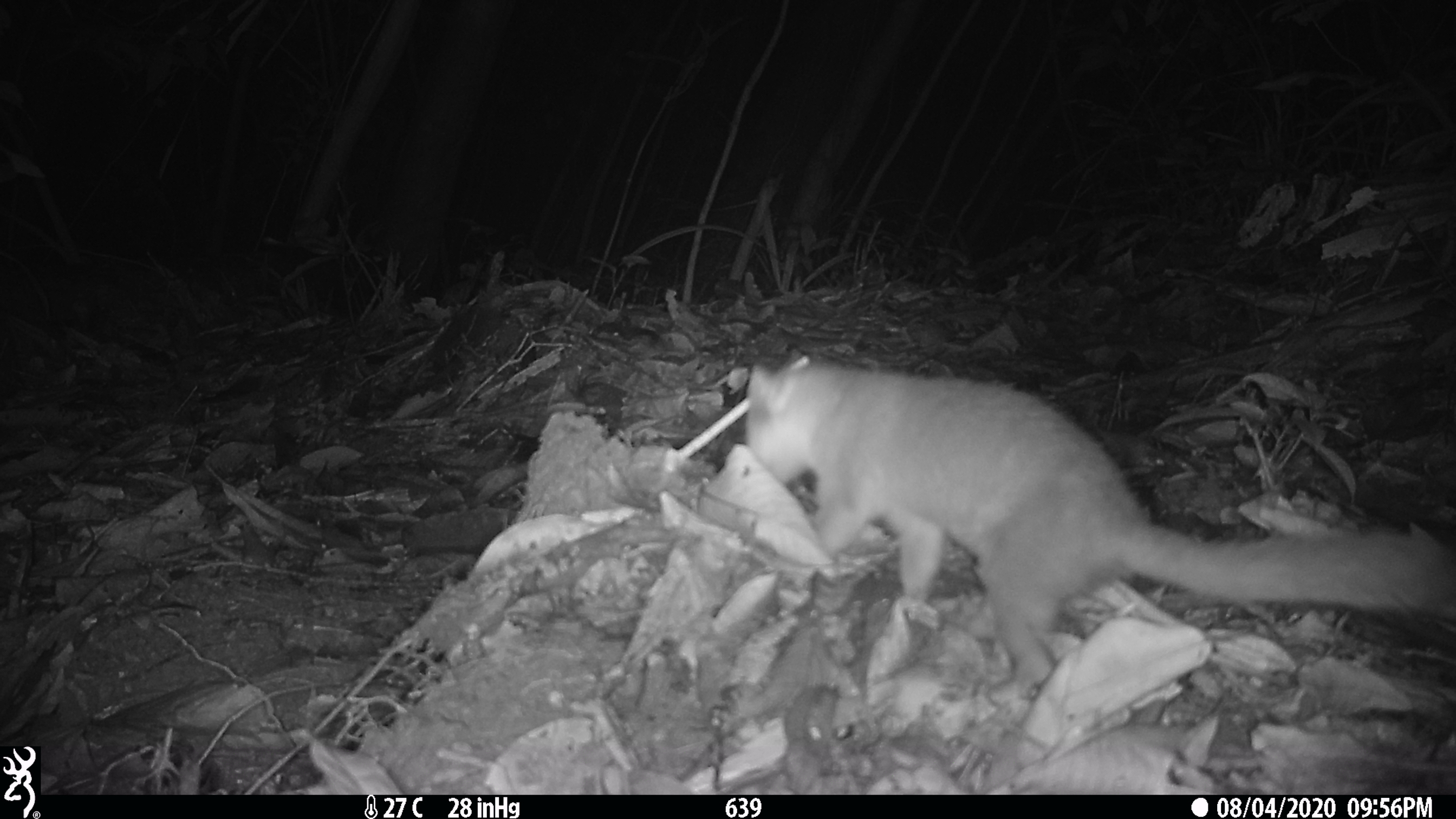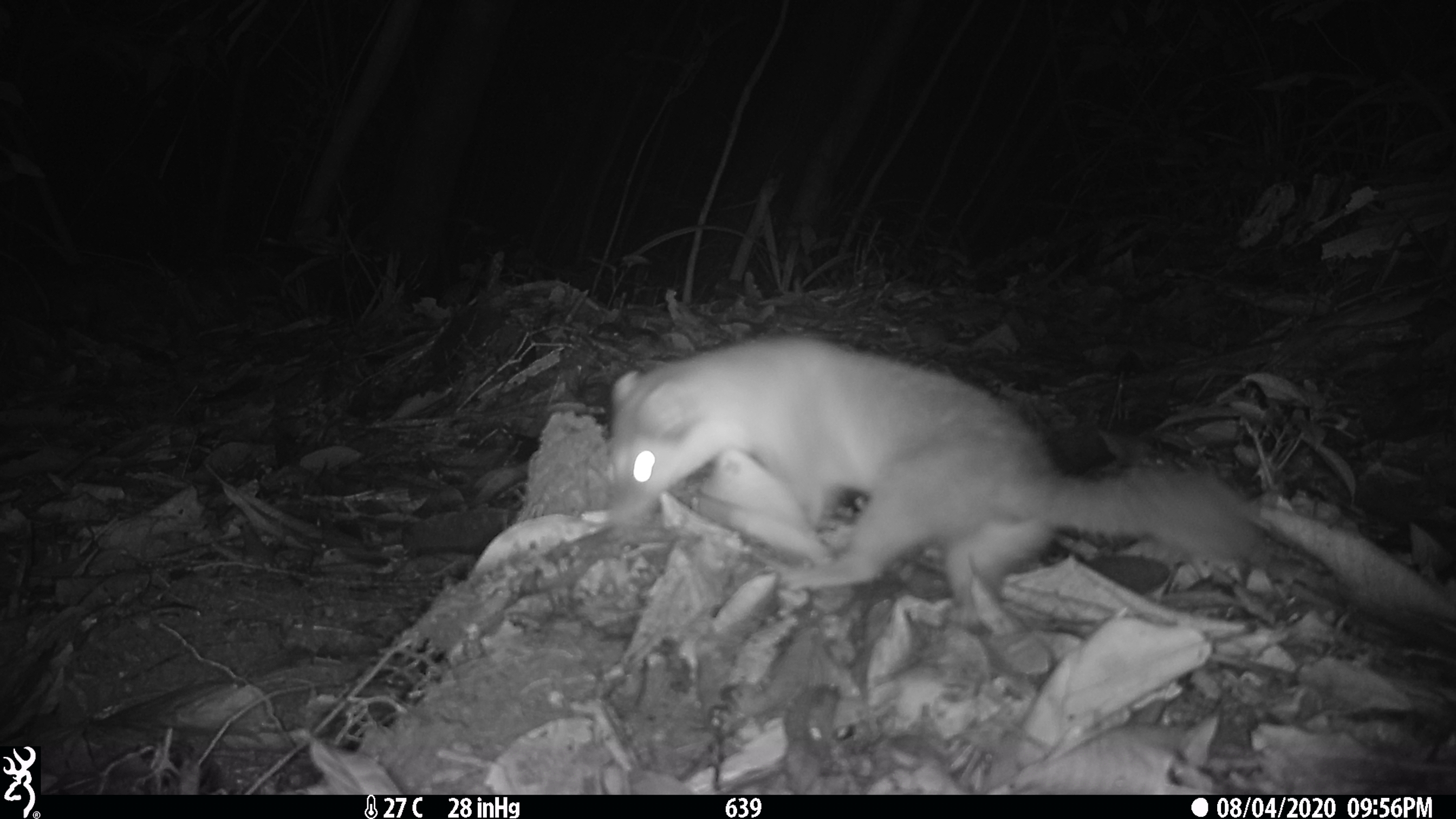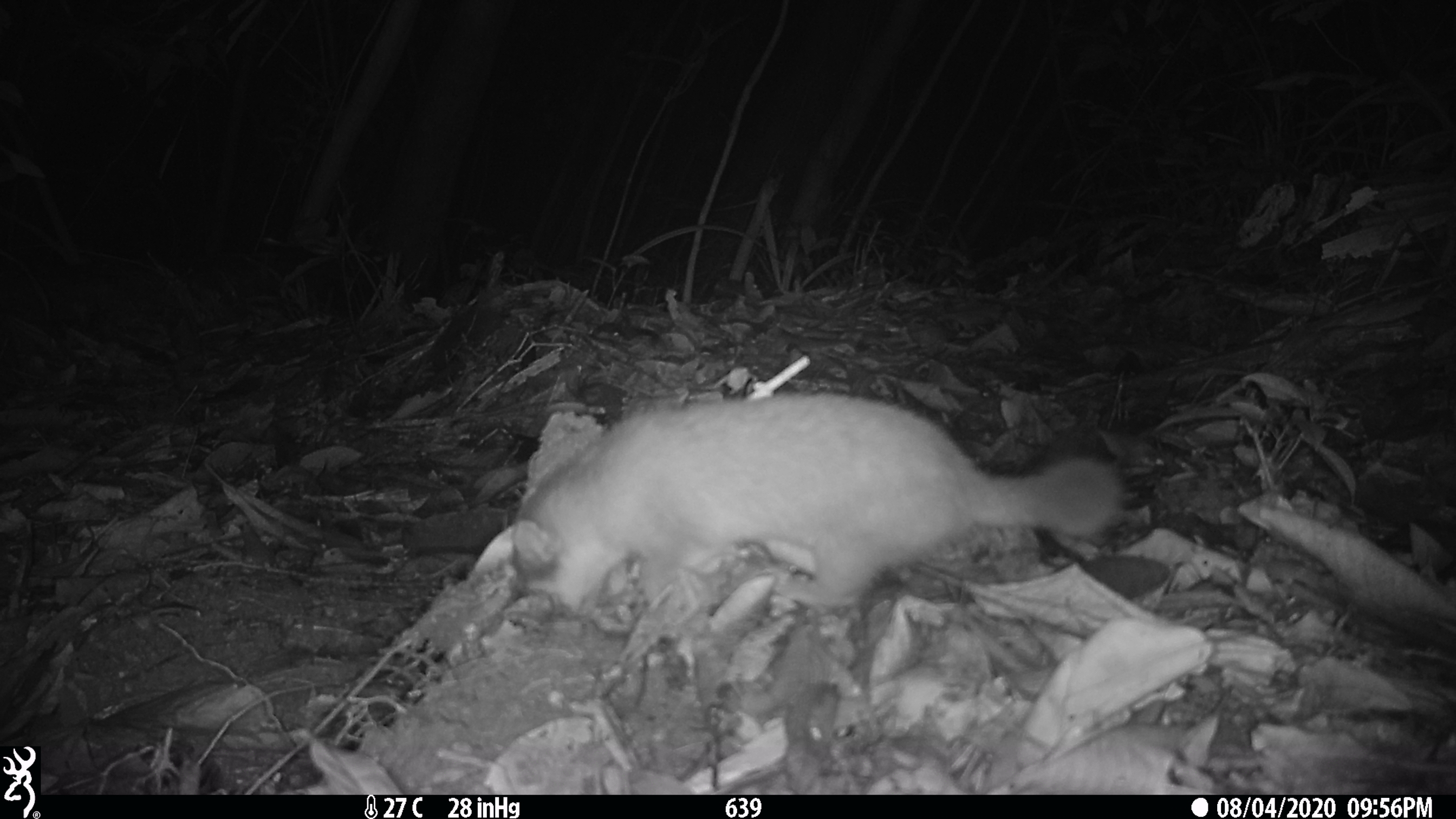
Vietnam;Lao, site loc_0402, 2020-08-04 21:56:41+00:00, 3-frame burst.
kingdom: Animalia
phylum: Chordata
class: Mammalia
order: Carnivora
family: Mustelidae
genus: Melogale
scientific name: Melogale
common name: ferret badger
Ferret badger (Melogale). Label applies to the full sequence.